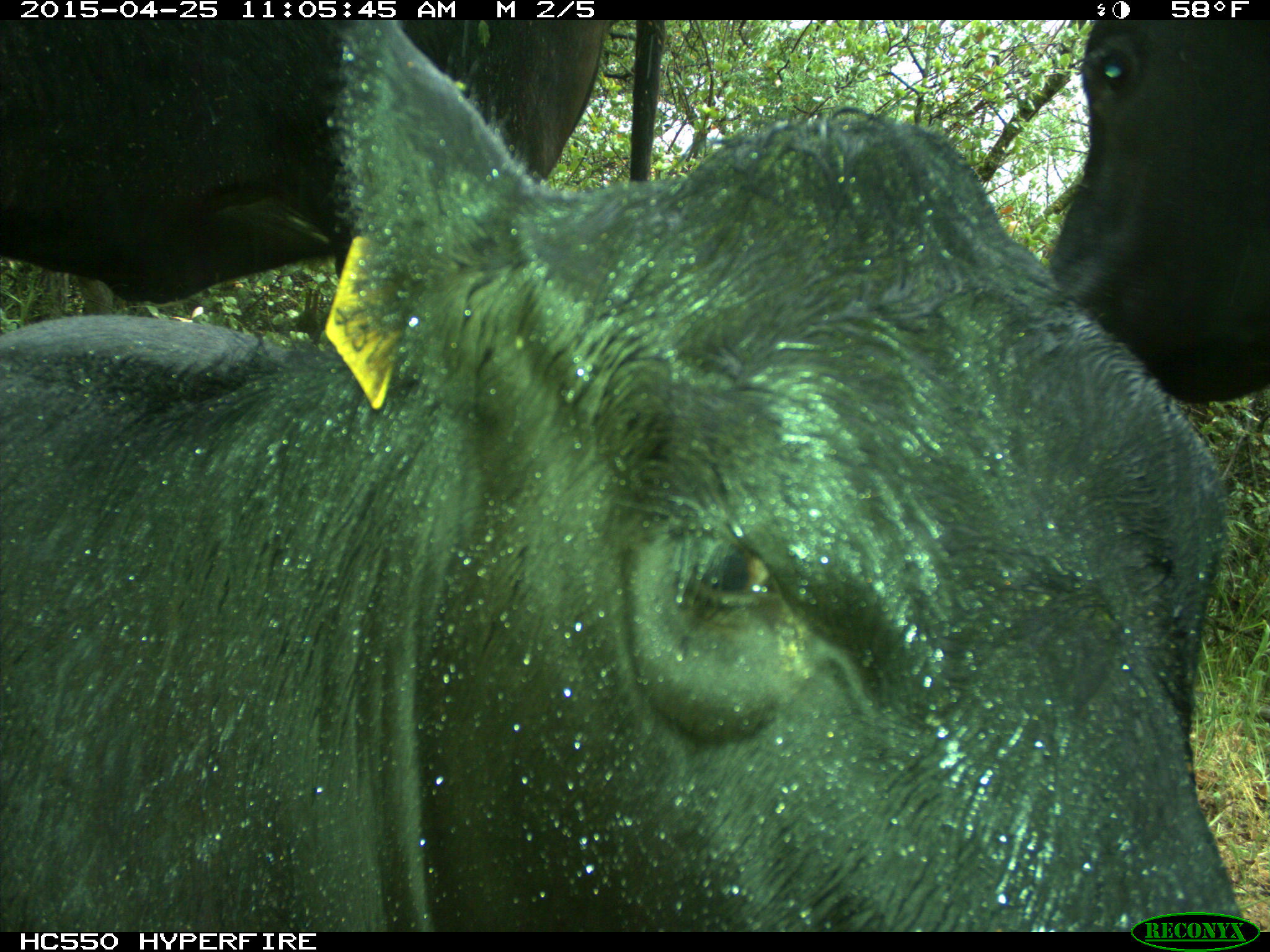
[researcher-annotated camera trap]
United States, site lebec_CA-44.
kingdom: Animalia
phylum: Chordata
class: Mammalia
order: Artiodactyla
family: Suidae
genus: Sus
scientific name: Sus scrofa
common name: wild boar